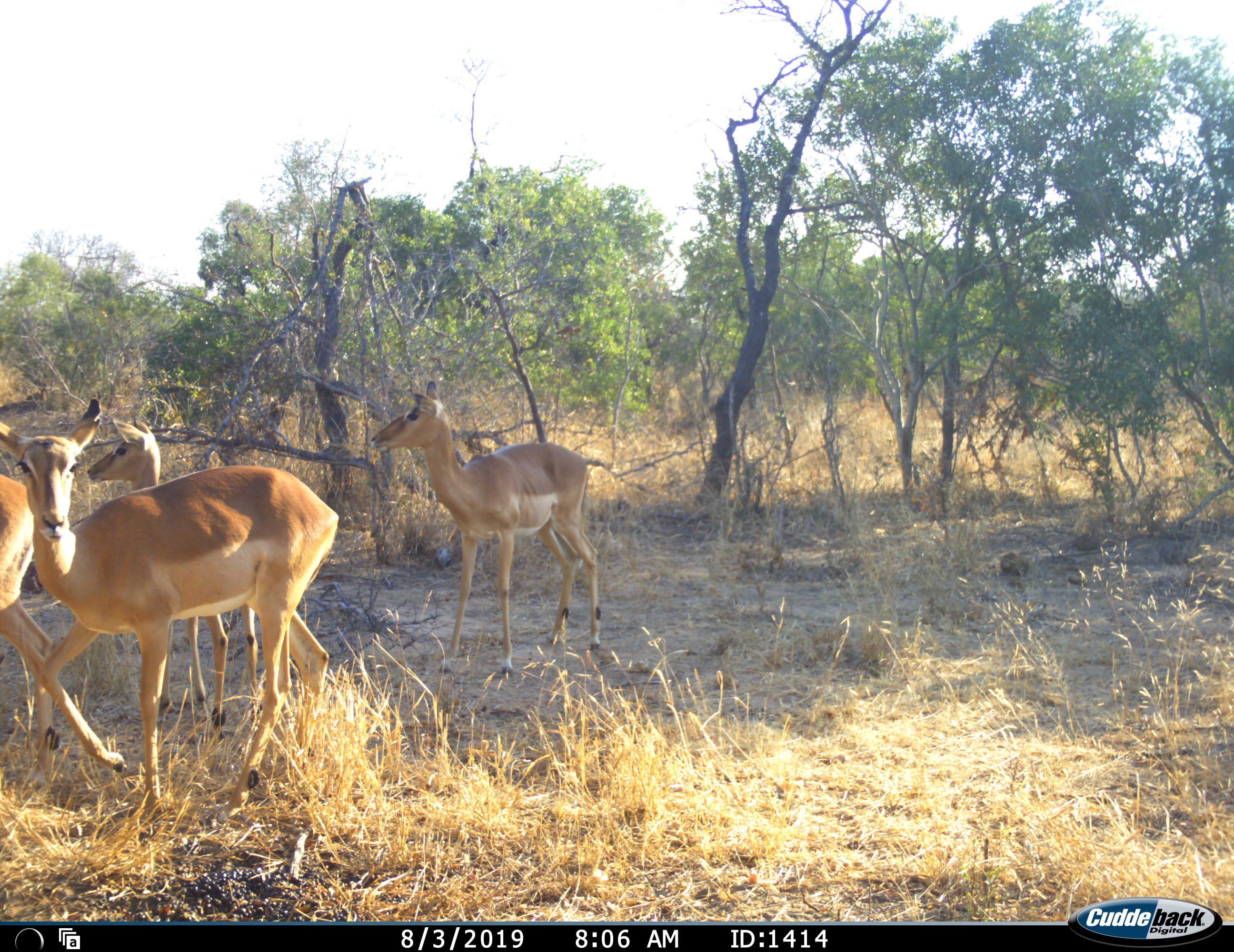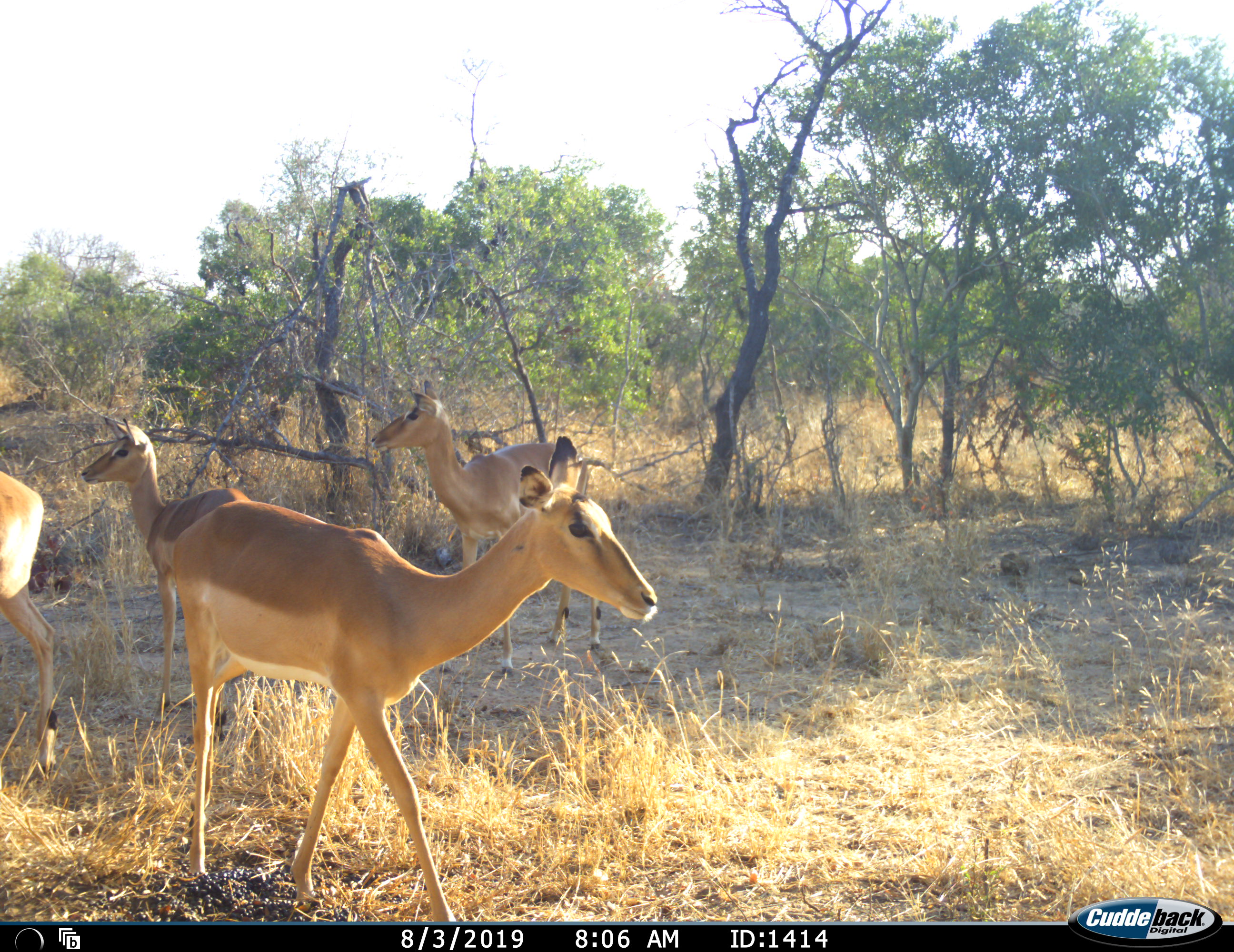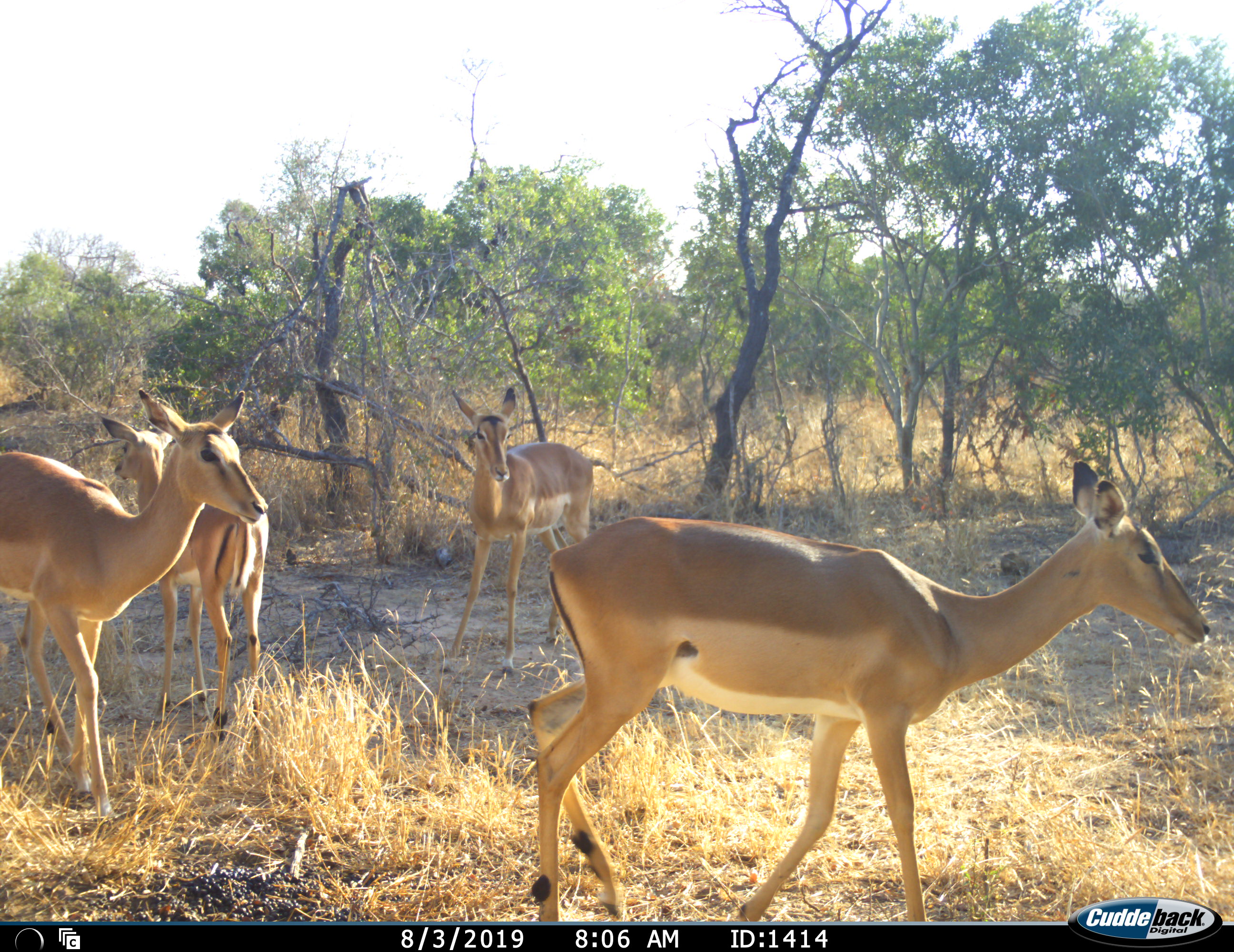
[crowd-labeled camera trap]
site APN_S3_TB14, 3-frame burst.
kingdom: Animalia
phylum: Chordata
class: Mammalia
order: Artiodactyla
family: Bovidae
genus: Aepyceros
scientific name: Aepyceros melampus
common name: impala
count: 4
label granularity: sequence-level